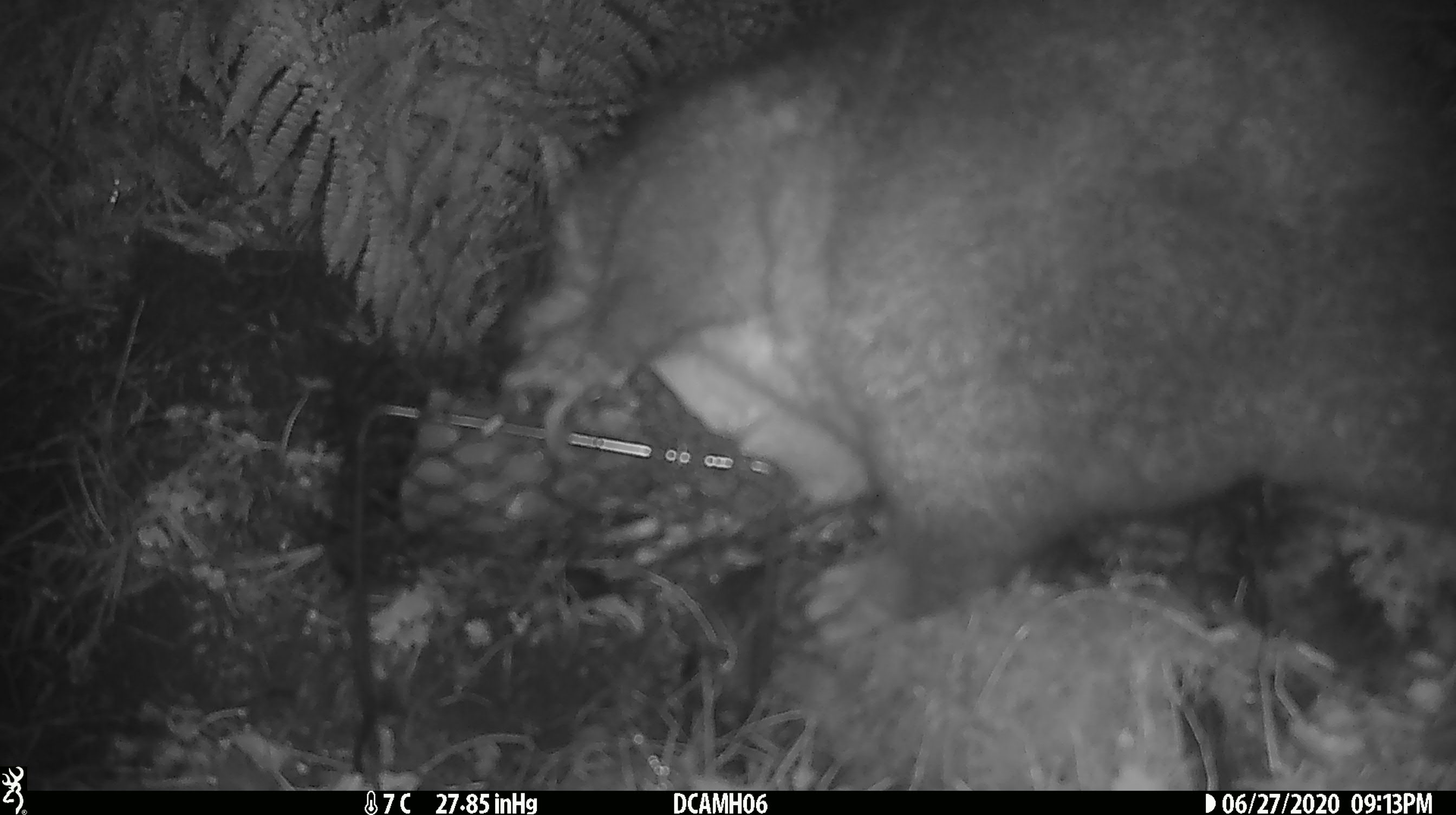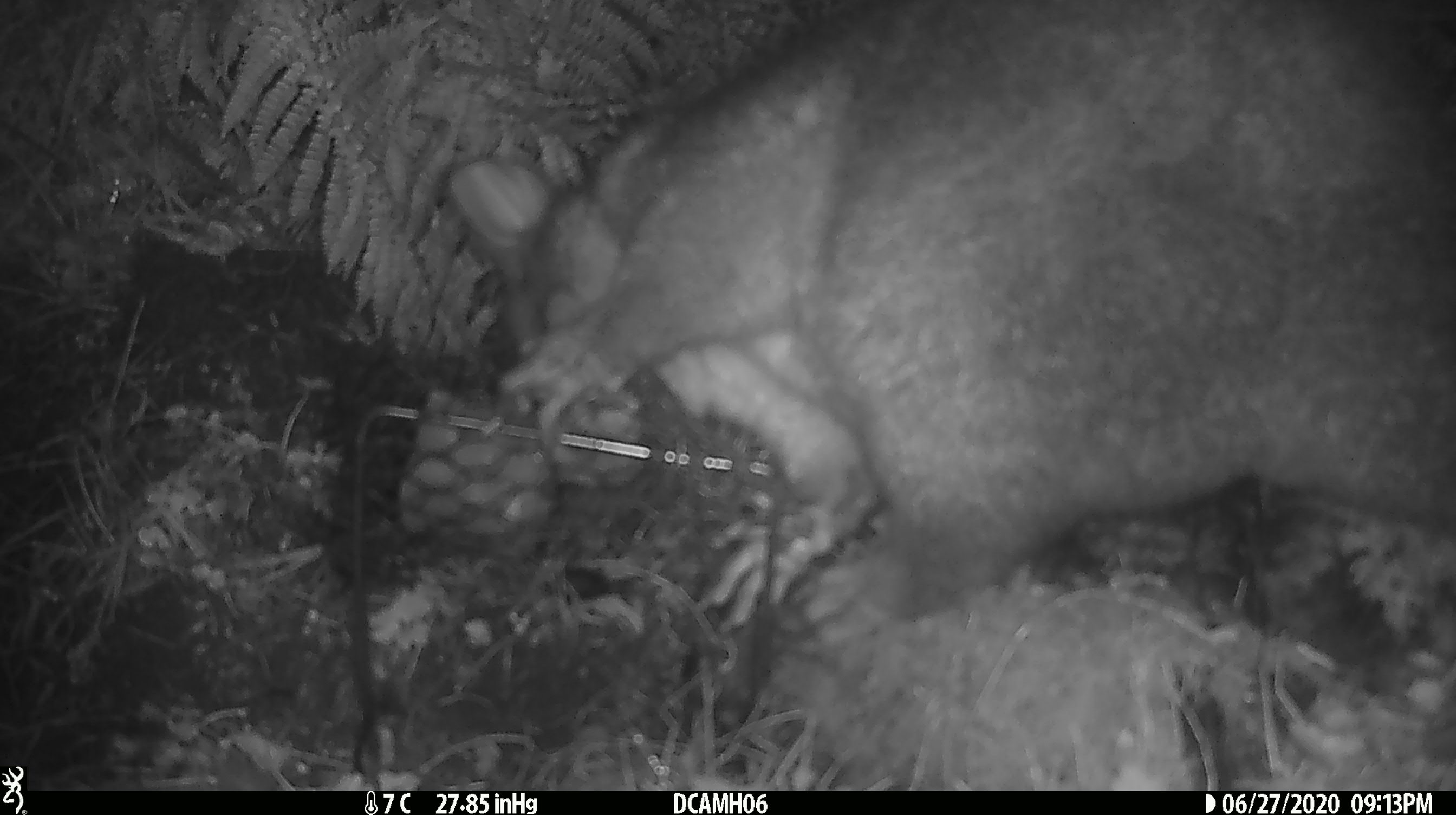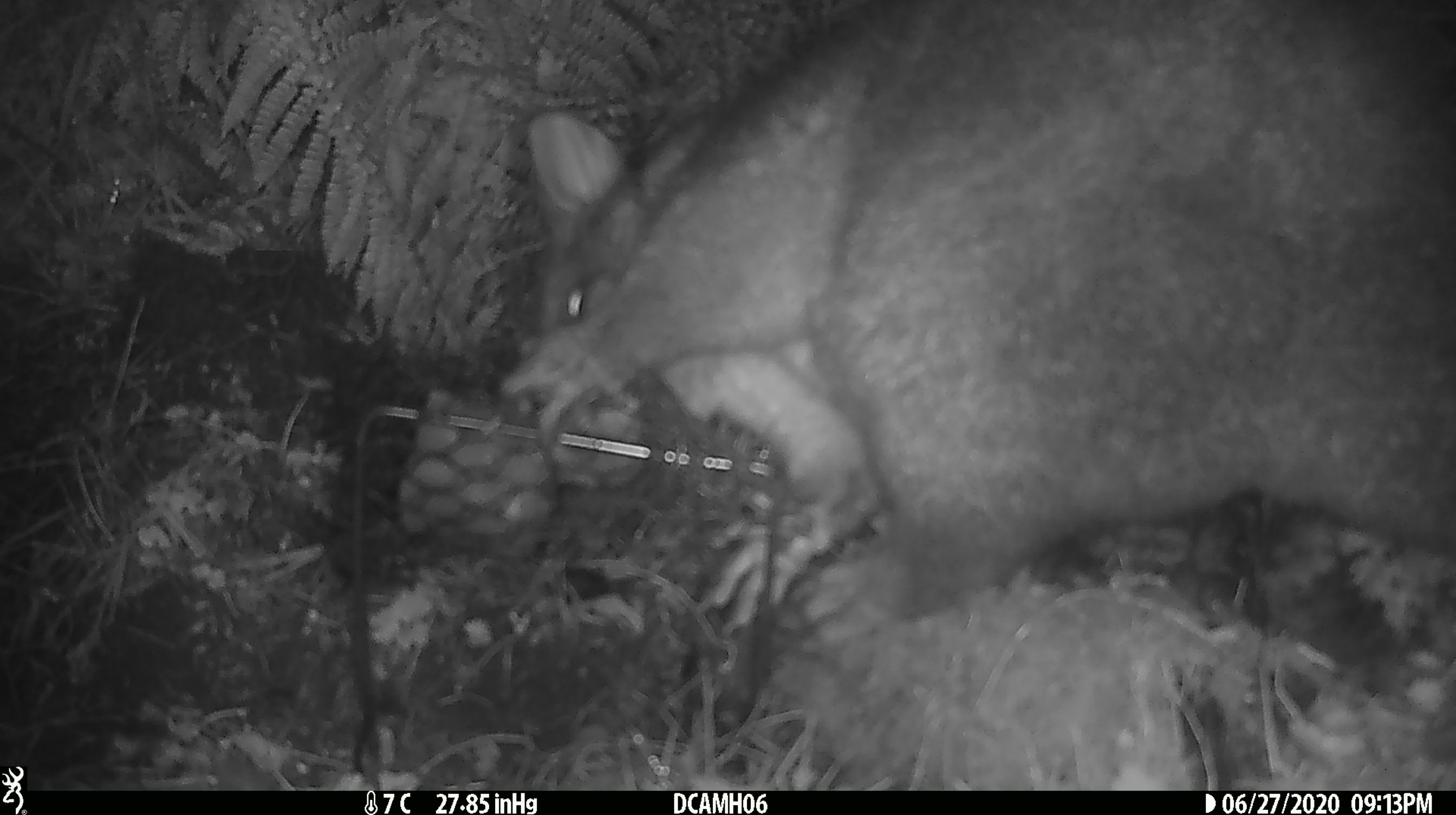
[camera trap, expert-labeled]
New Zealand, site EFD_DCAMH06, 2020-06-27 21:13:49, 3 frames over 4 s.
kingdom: Animalia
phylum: Chordata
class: Mammalia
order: Diprotodontia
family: Phalangeridae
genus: Trichosurus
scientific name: Trichosurus vulpecula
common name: common brushtail possum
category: possum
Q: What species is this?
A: Possum (common brushtail possum) (Trichosurus vulpecula).